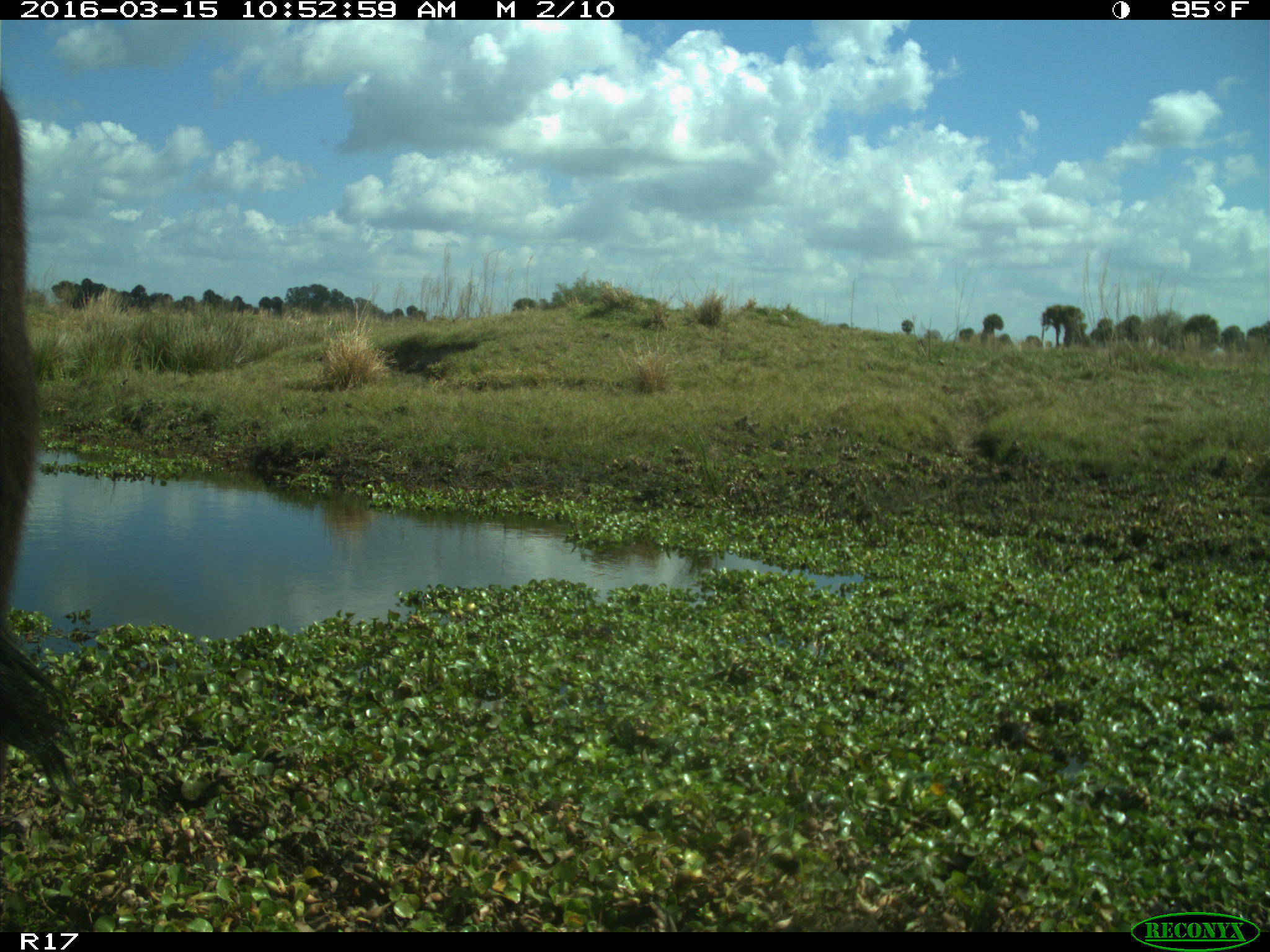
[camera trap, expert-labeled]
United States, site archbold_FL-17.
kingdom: Animalia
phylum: Chordata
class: Mammalia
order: Artiodactyla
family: Bovidae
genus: Bos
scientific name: Bos taurus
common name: domestic cow